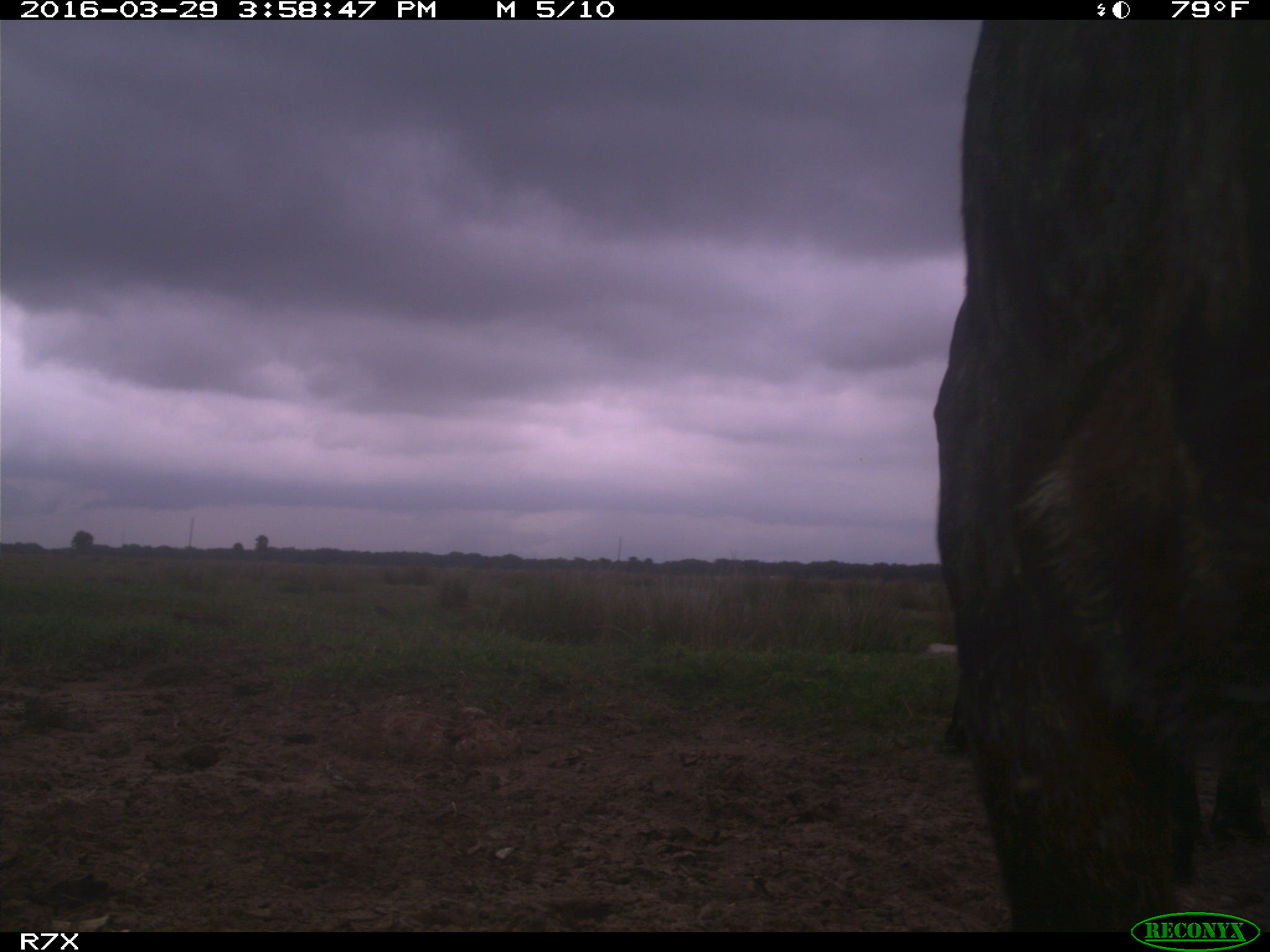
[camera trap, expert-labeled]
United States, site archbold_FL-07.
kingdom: Animalia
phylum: Chordata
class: Mammalia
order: Artiodactyla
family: Bovidae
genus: Bos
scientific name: Bos taurus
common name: domestic cow